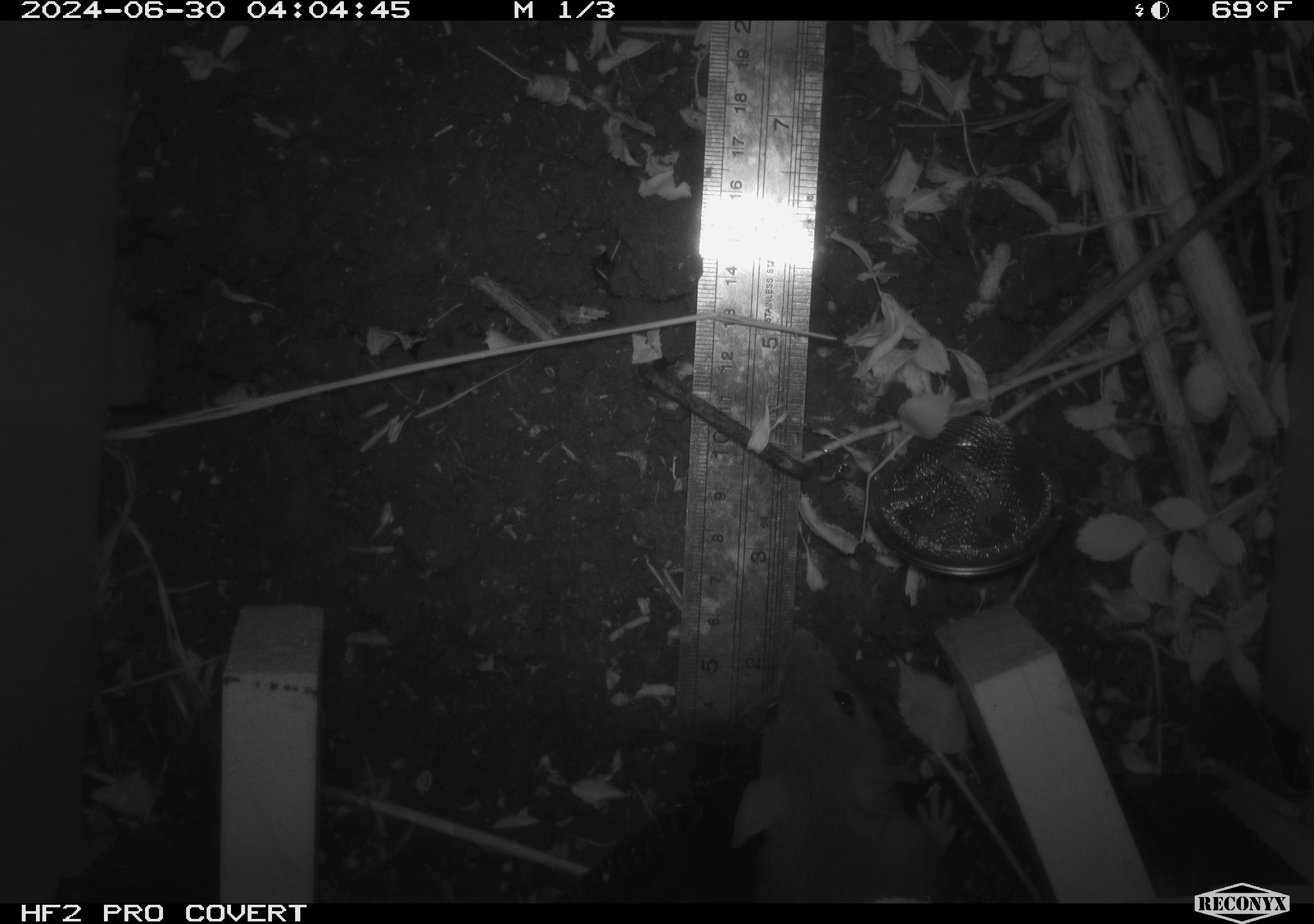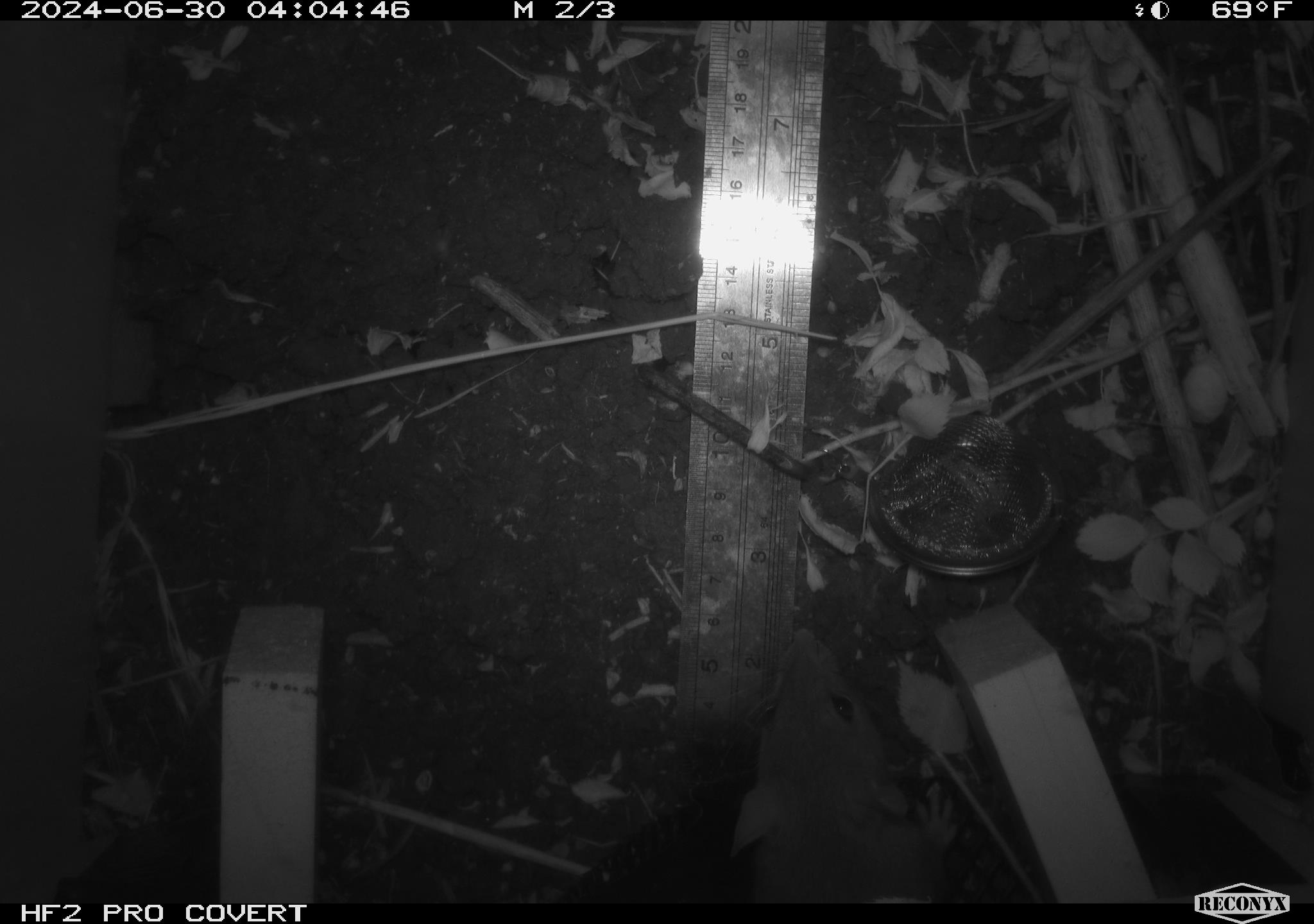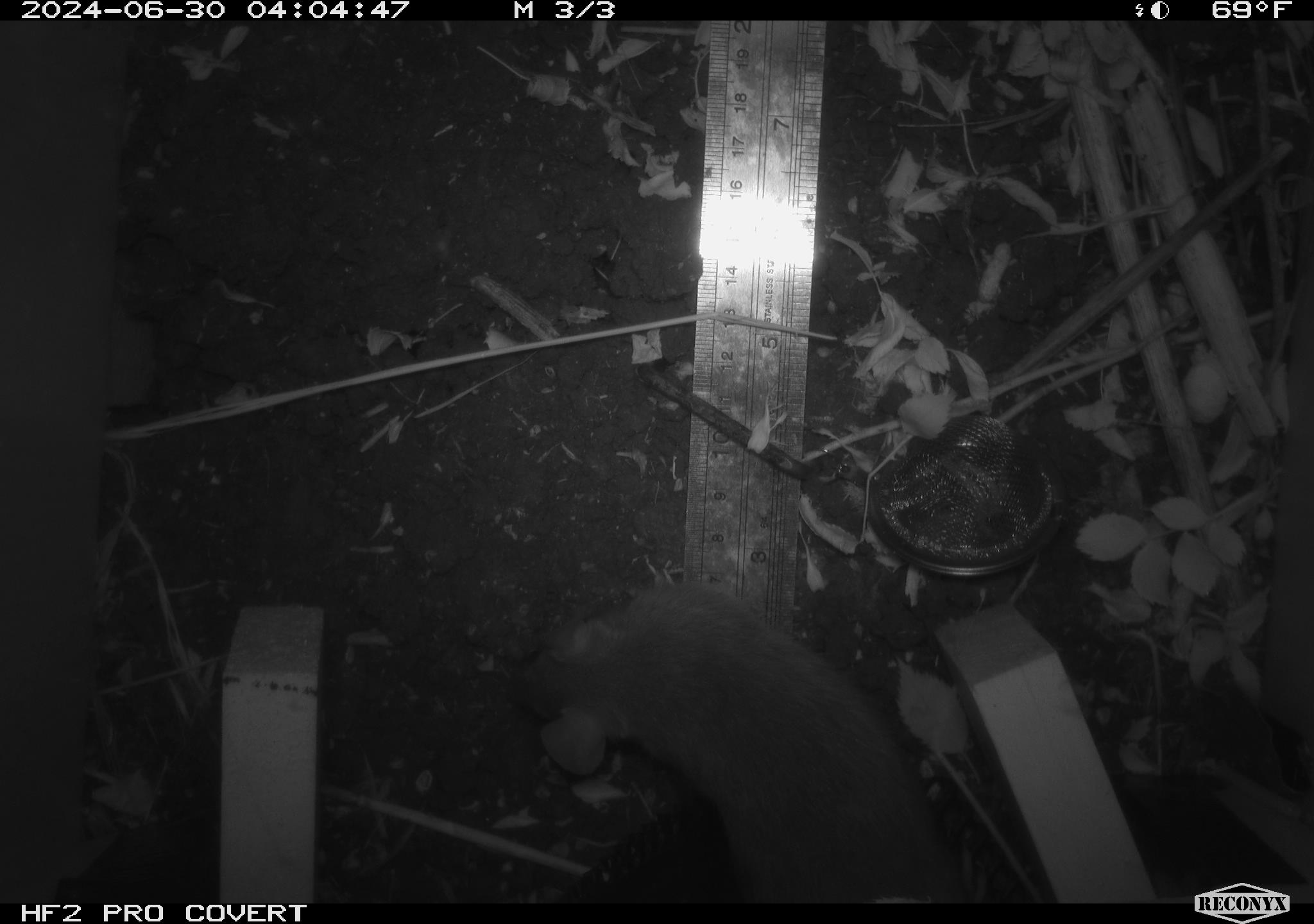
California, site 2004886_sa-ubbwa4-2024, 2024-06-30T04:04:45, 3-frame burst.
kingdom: Animalia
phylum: Chordata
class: Mammalia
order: Rodentia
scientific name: Rodentia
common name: woodrat or rat or mouse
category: woodrat or rat or mouse species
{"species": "woodrat or rat or mouse species (woodrat or rat or mouse) (Rodentia)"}